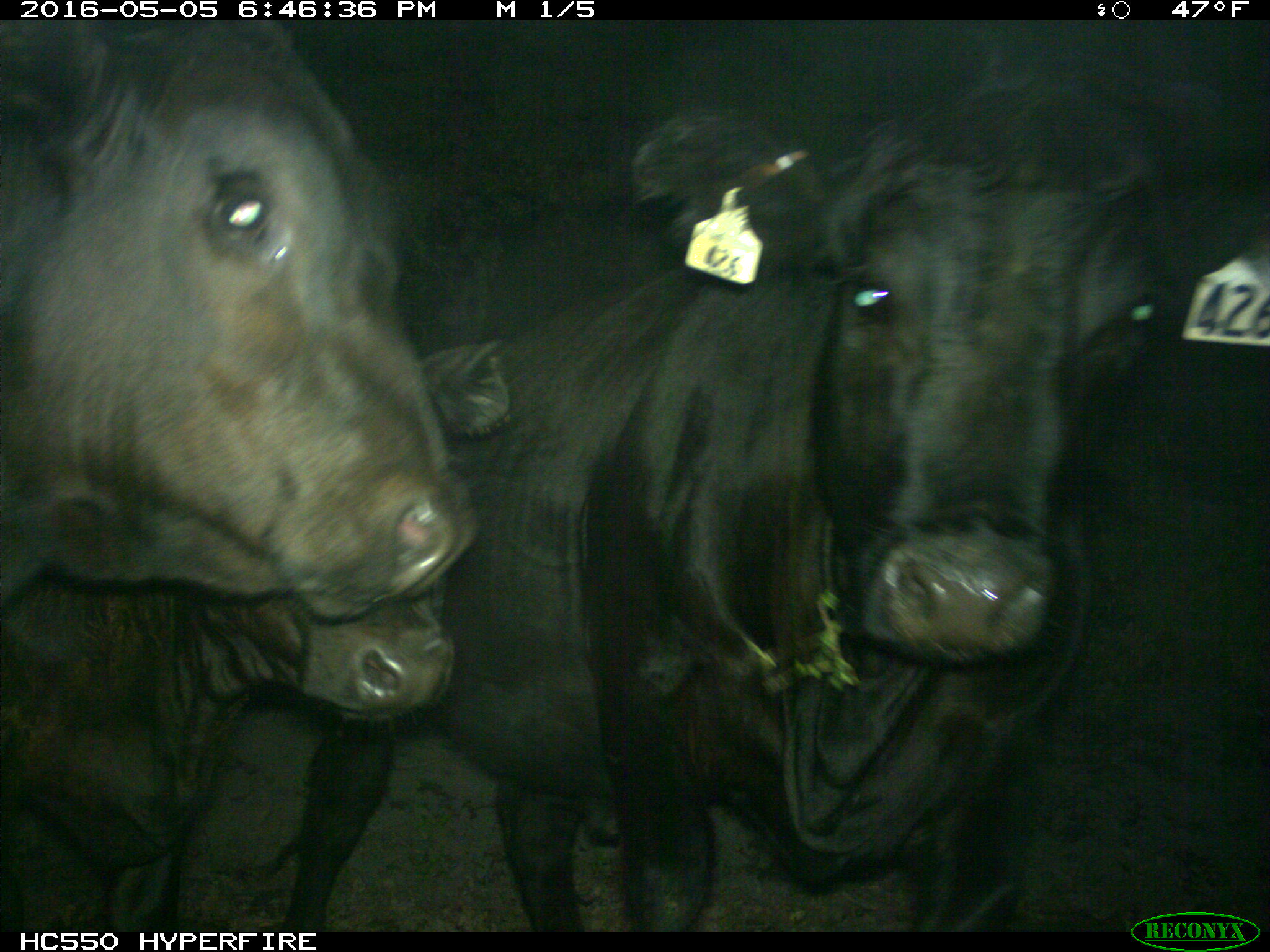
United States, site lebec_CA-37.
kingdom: Animalia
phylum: Chordata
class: Mammalia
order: Artiodactyla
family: Bovidae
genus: Bos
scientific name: Bos taurus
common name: domestic cow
Bos taurus (domestic cow).